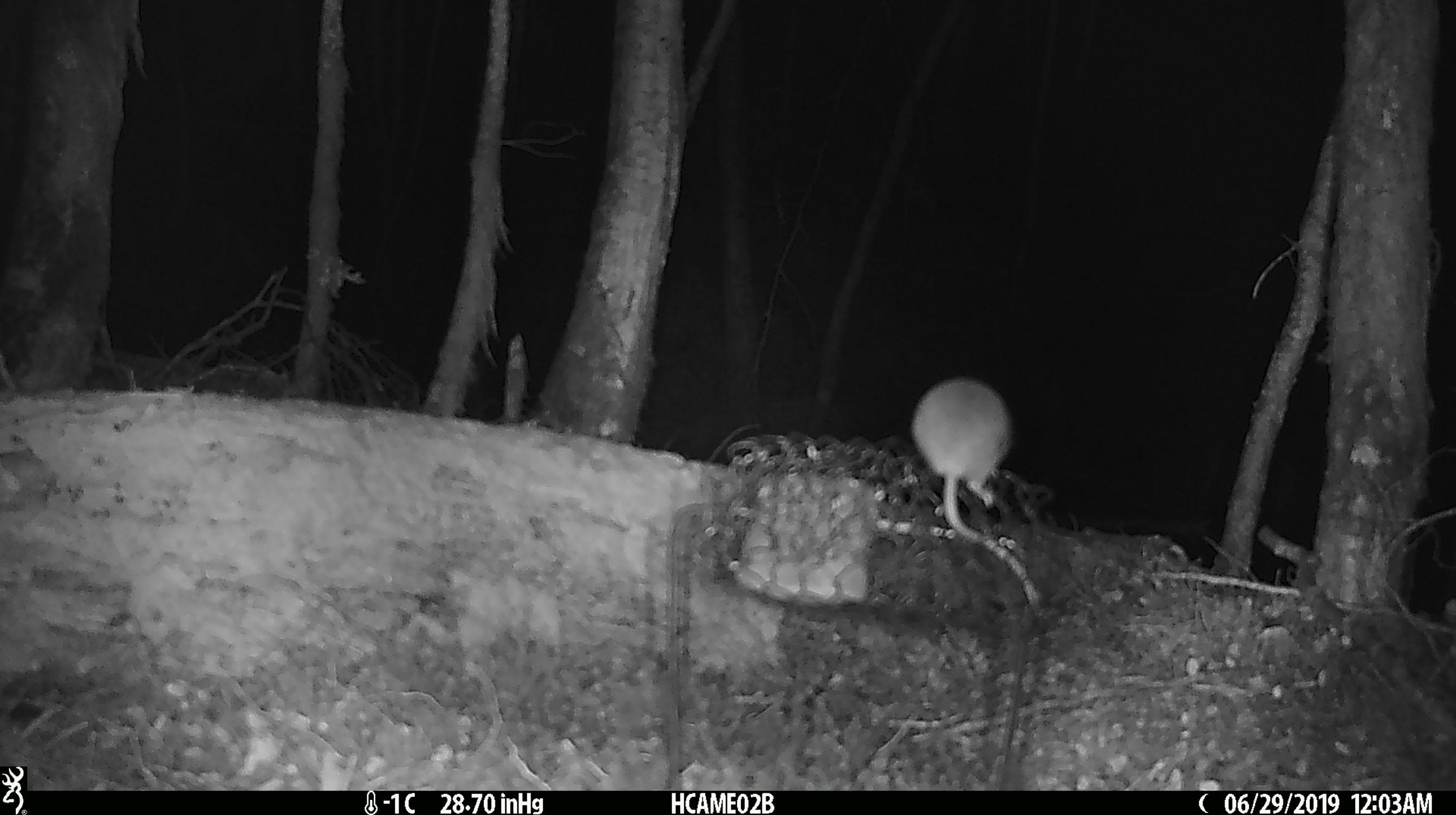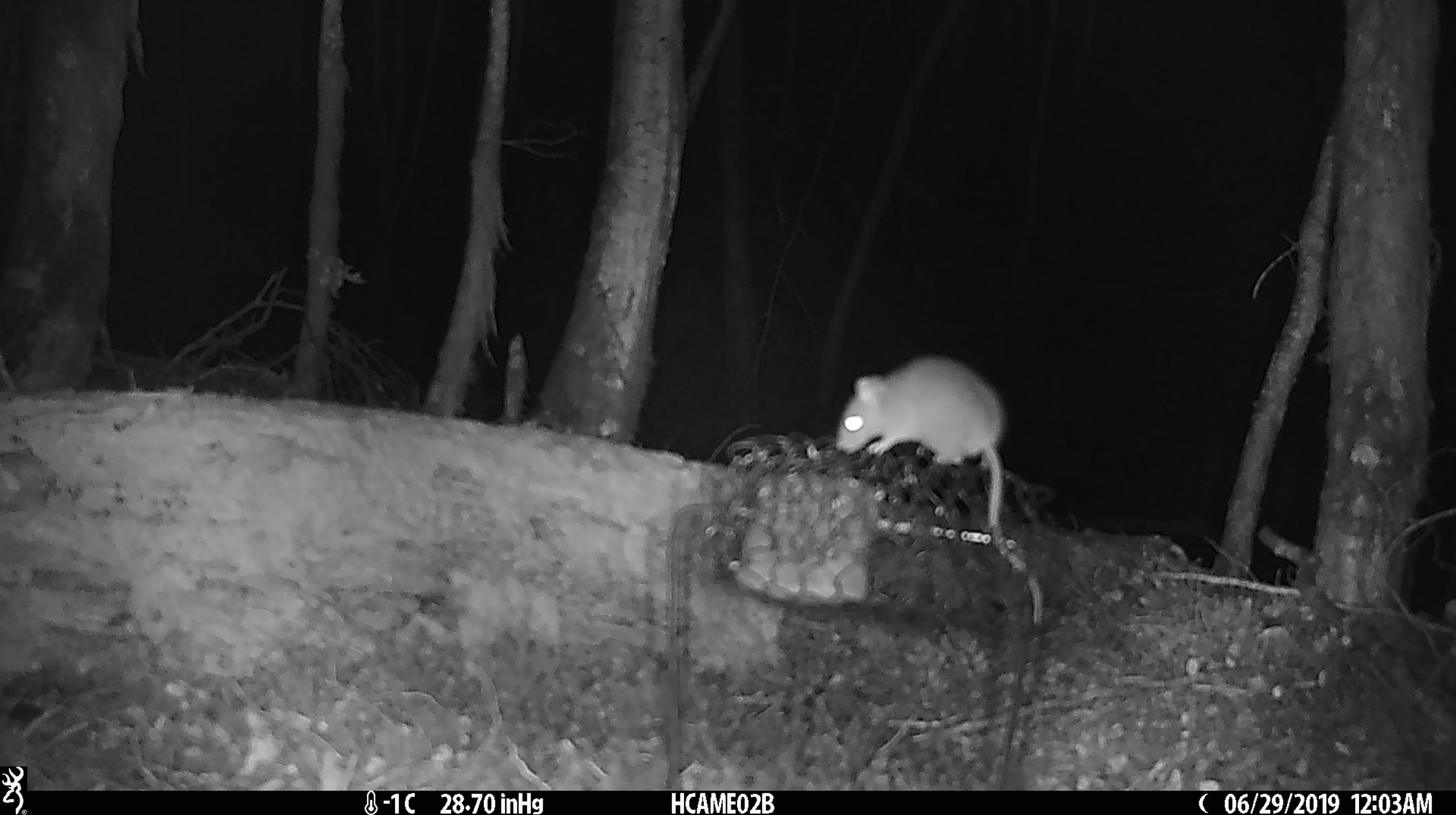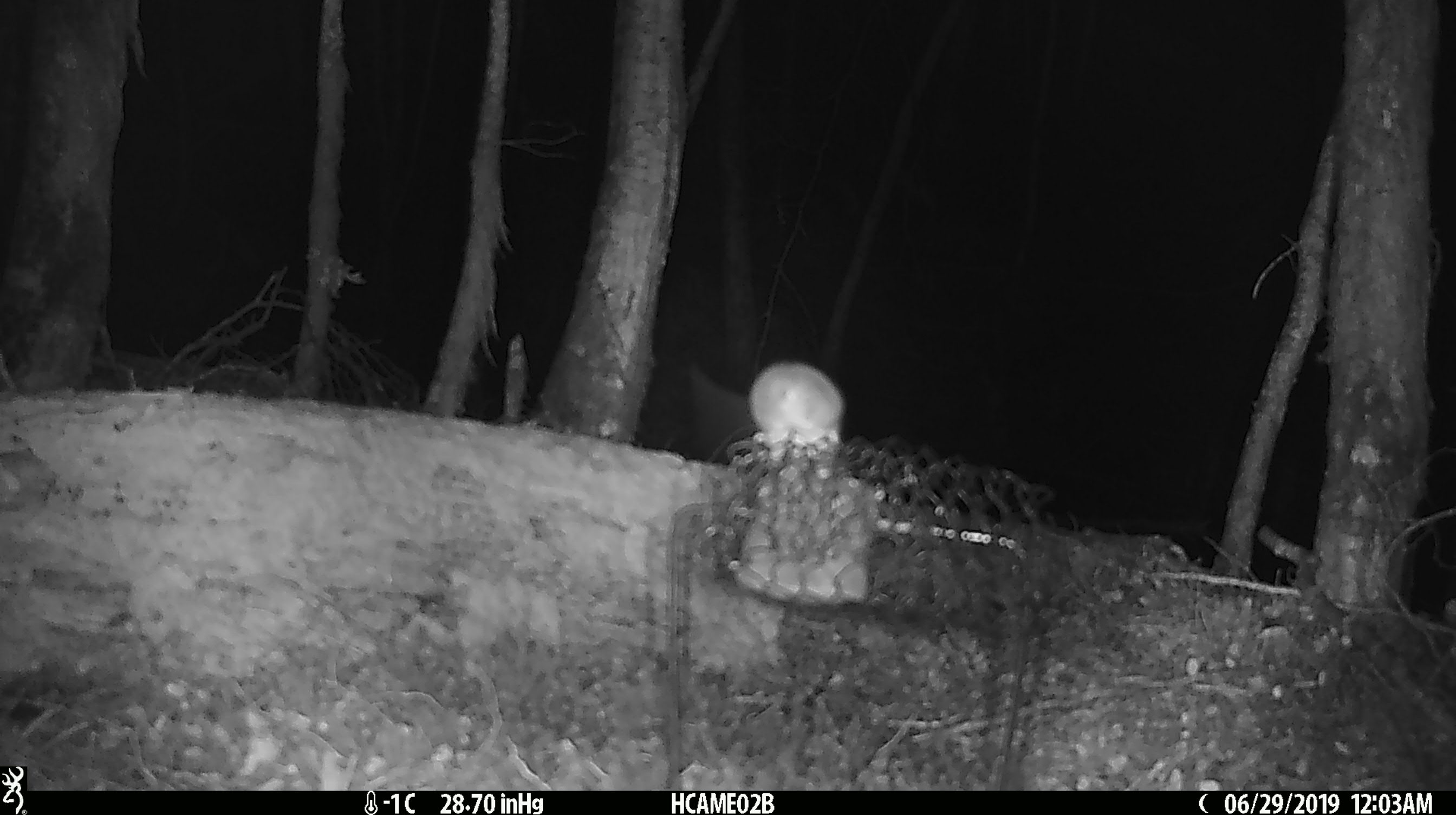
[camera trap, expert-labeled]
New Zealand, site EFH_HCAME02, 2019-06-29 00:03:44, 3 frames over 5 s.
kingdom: Animalia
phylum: Chordata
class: Mammalia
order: Rodentia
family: Muridae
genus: Mus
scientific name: Mus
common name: mouse